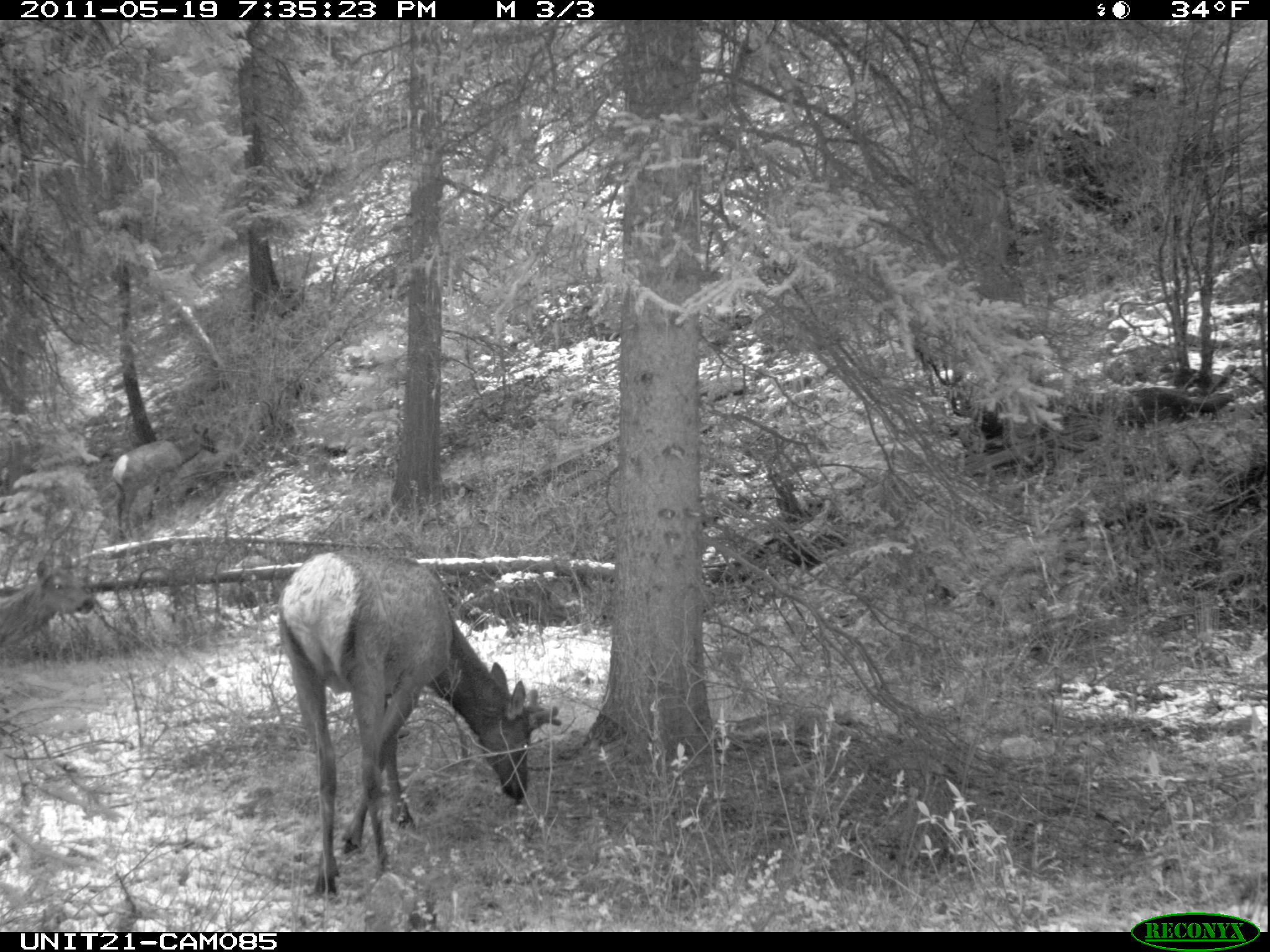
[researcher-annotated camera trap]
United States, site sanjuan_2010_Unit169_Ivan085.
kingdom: Animalia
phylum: Chordata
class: Mammalia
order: Artiodactyla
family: Cervidae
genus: Cervus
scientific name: Cervus elaphus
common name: red deer